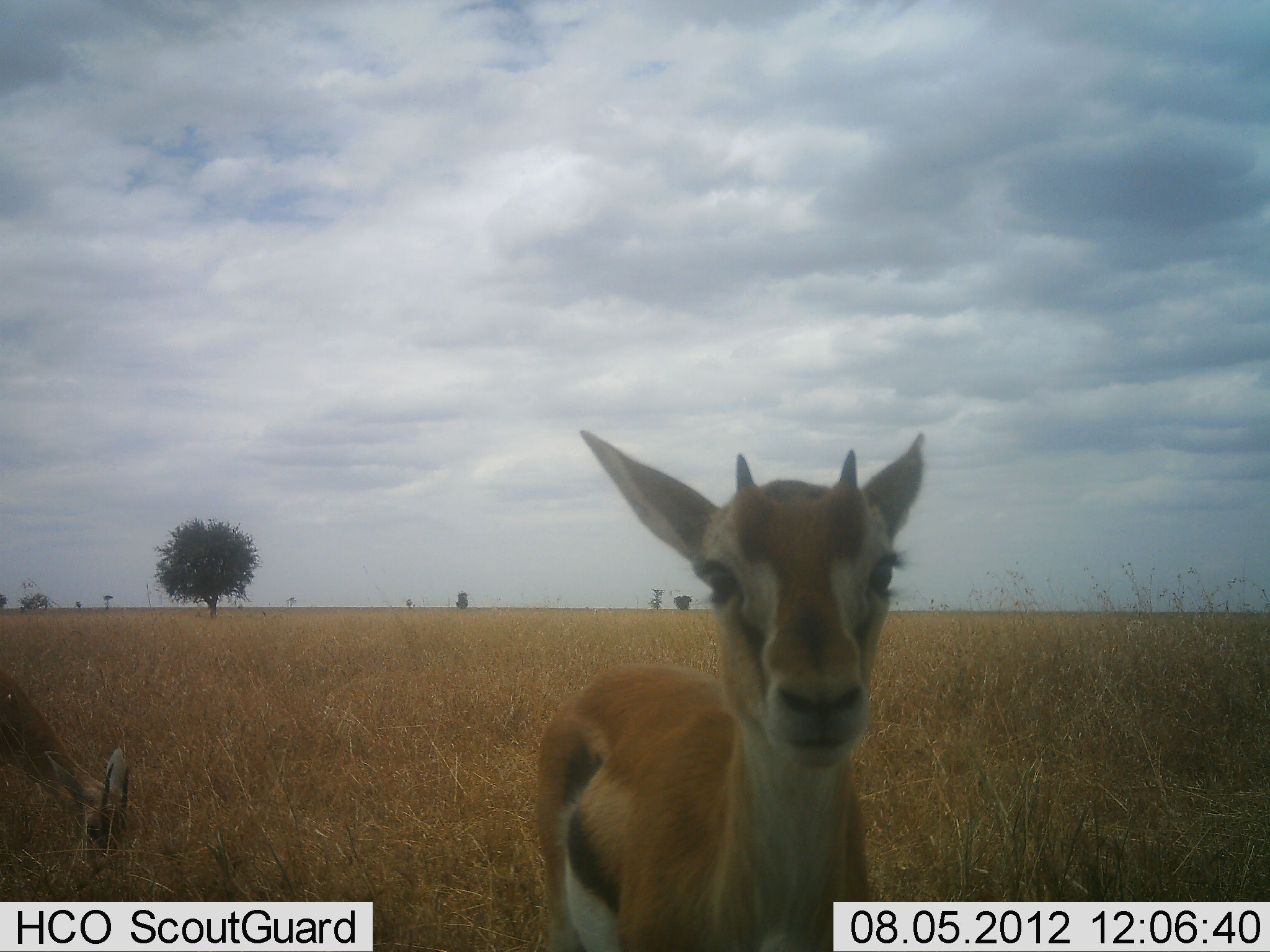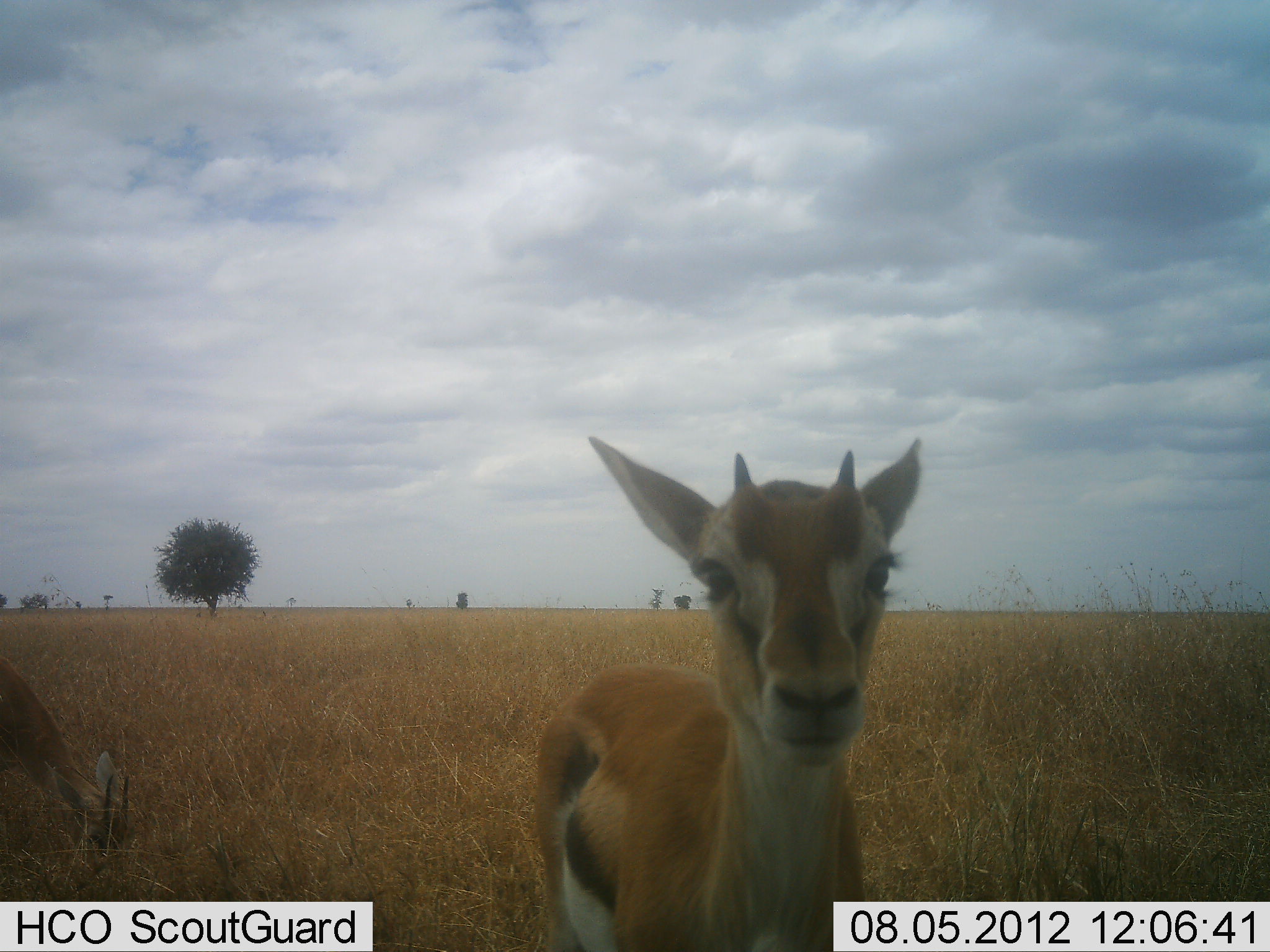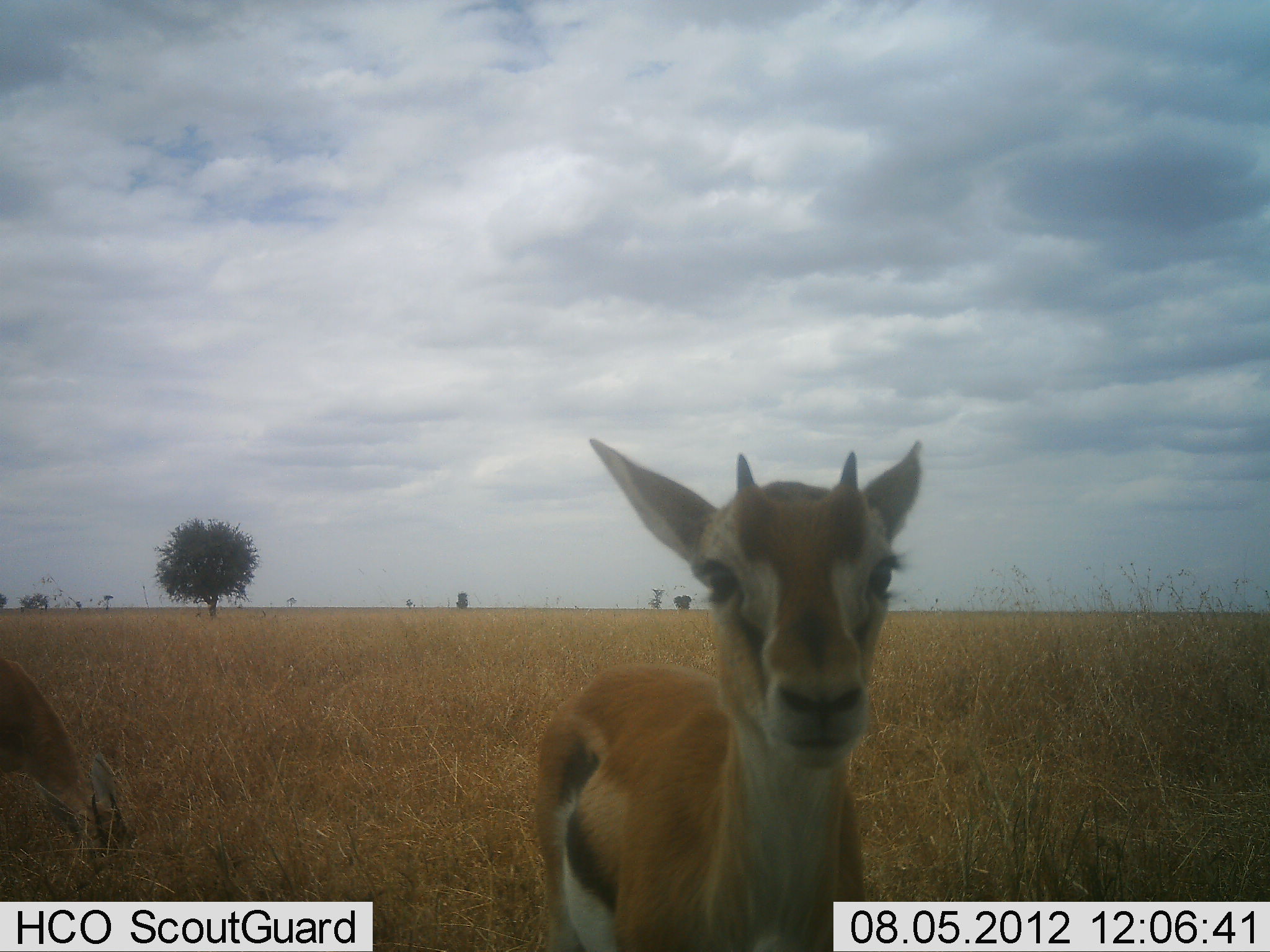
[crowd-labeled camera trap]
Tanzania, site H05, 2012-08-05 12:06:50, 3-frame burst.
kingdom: Animalia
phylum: Chordata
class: Mammalia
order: Artiodactyla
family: Bovidae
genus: Eudorcas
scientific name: Eudorcas thomsonii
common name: thomson's gazelle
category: gazellethomsons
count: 2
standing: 100%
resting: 0%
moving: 0%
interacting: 0%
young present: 20%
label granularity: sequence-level